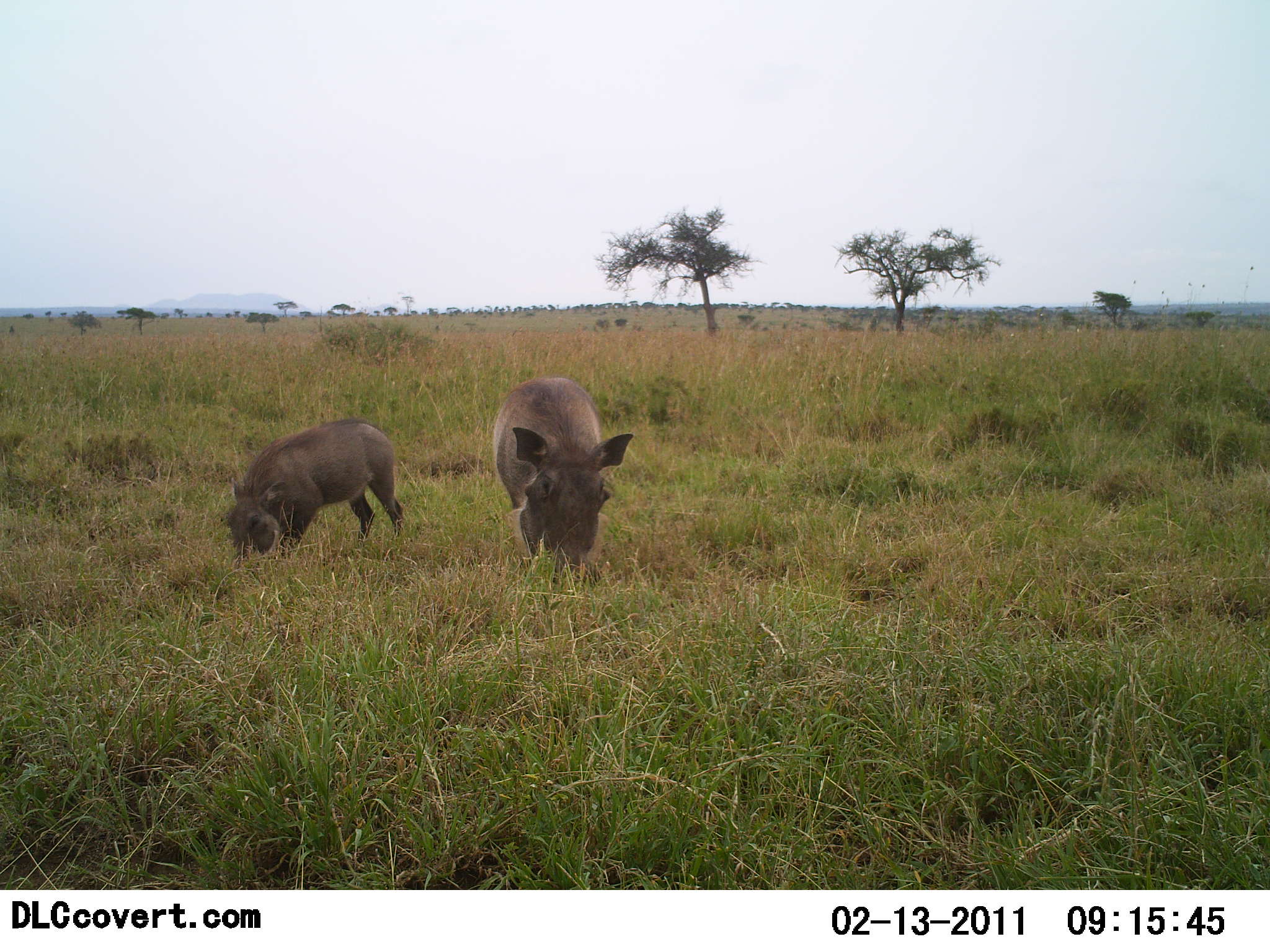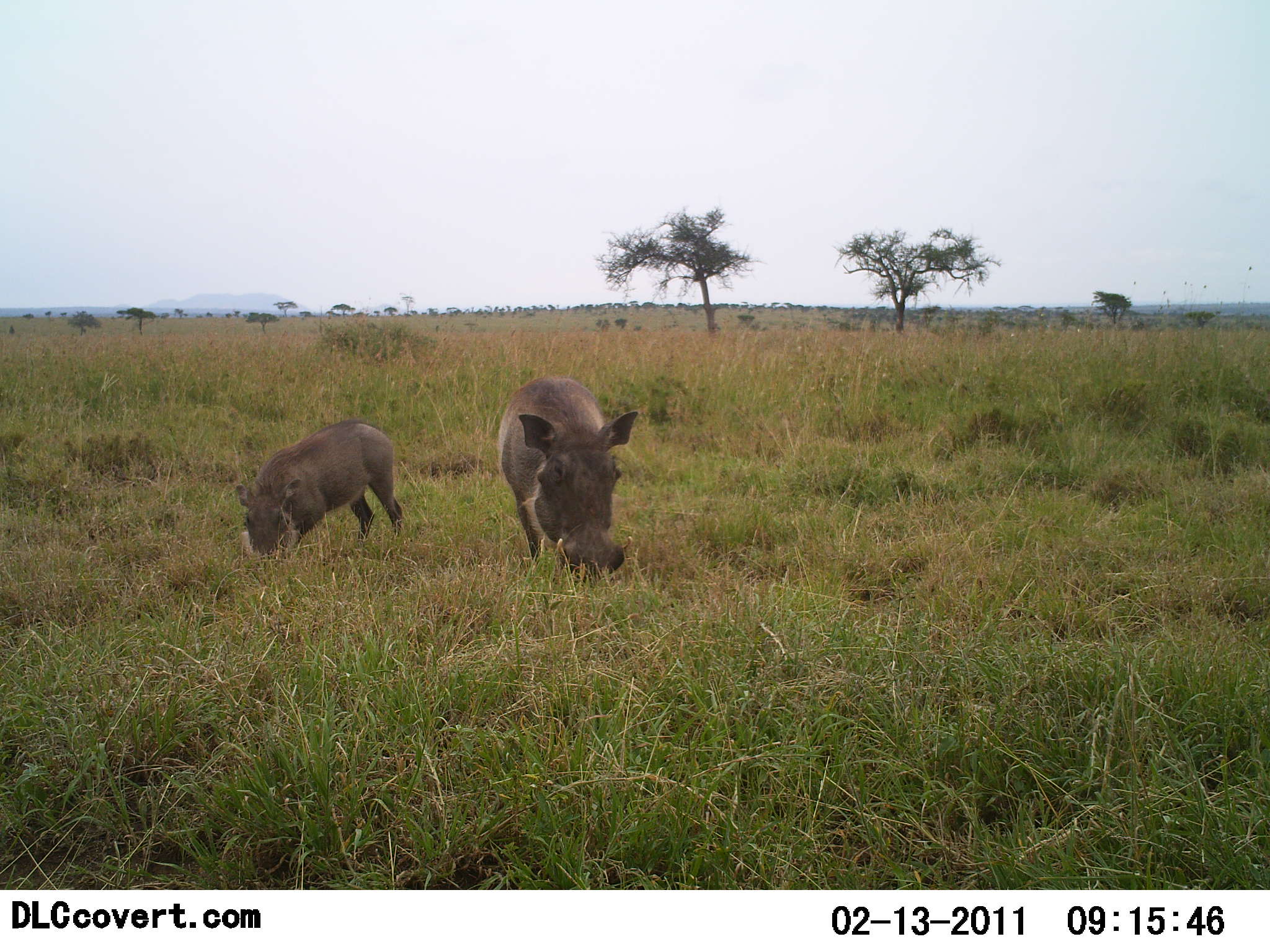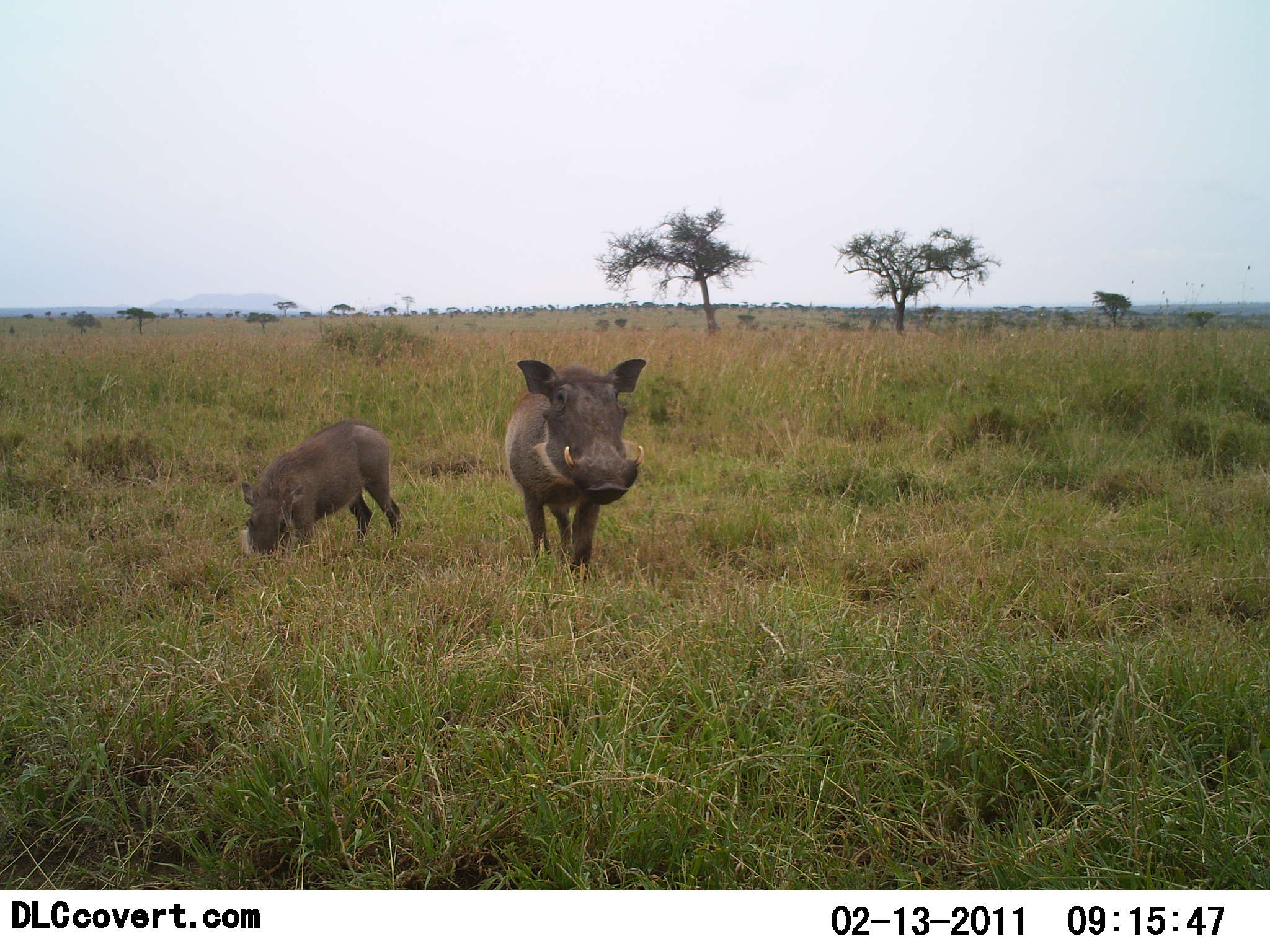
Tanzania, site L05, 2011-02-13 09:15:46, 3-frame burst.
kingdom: Animalia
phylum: Chordata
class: Mammalia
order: Artiodactyla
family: Suidae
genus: Phacochoerus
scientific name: Phacochoerus africanus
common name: warthog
Warthog (Phacochoerus africanus), count 2. Behavior (volunteer vote fractions): standing 36%, resting 0%, moving 7%, interacting 0%. Young present (vote fraction): 21%. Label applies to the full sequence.